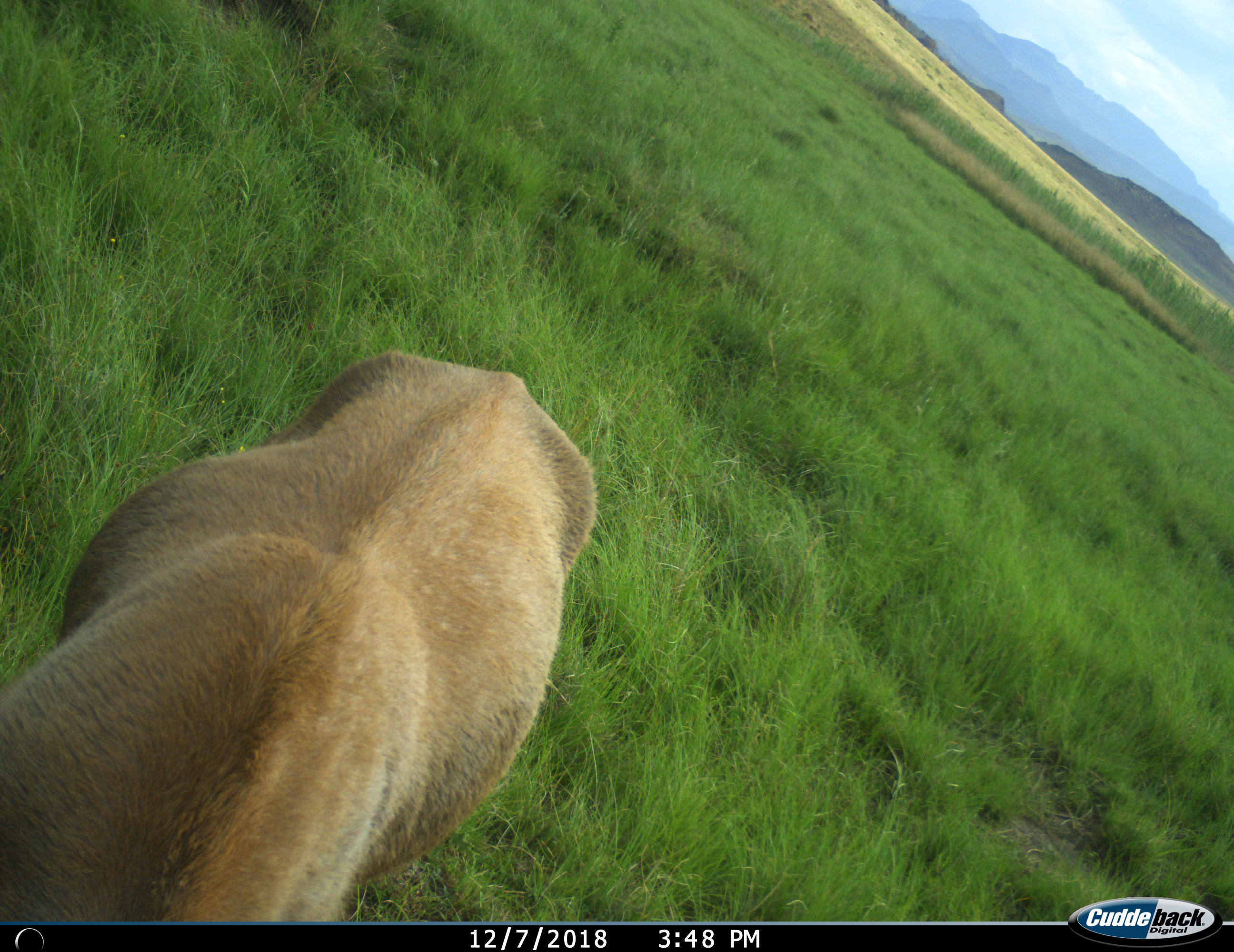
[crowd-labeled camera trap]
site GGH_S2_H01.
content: unidentified animal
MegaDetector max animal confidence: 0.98